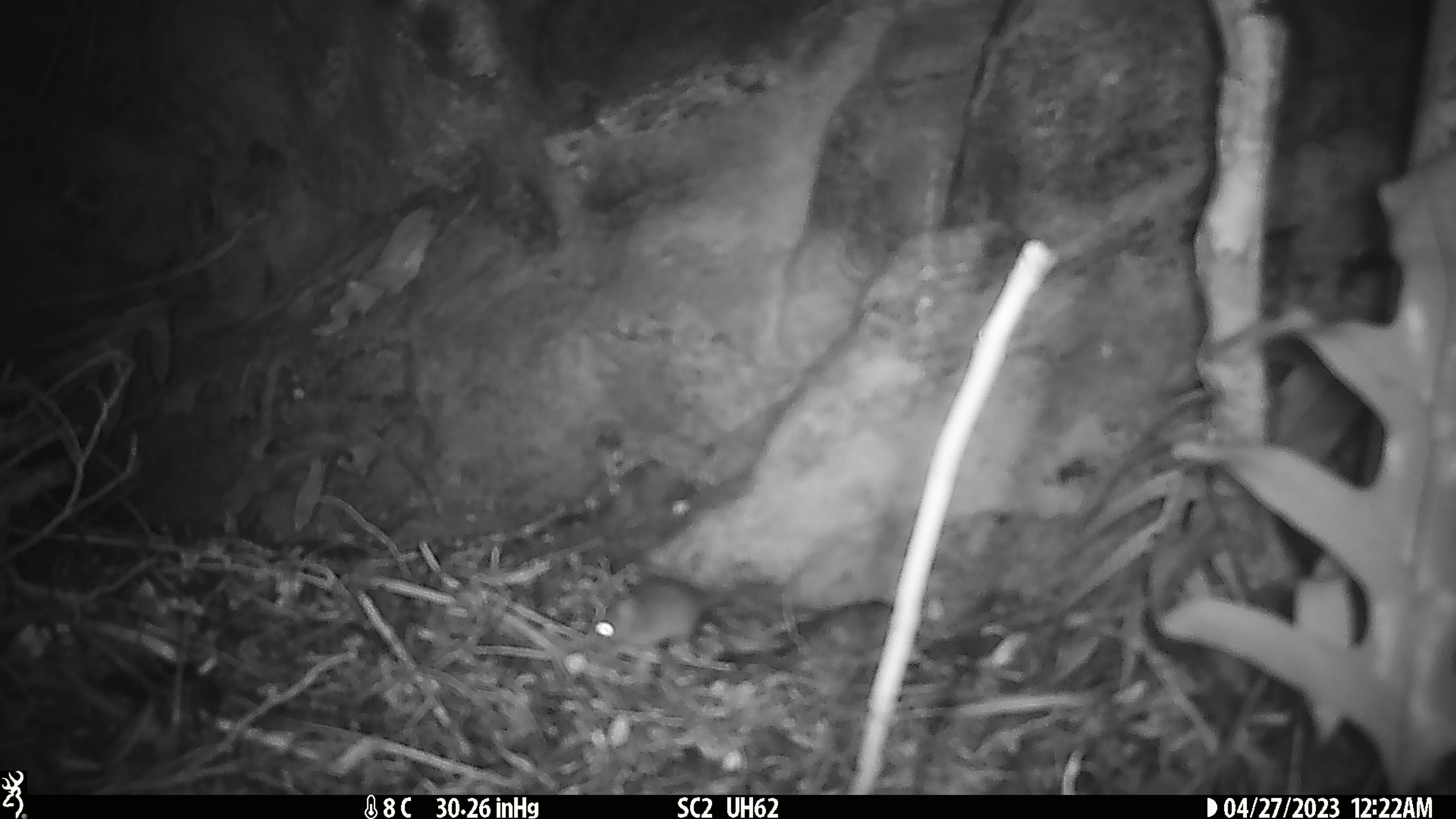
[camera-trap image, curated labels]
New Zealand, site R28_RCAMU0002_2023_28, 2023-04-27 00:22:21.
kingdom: Animalia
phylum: Chordata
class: Mammalia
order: Rodentia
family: Muridae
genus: Mus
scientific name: Mus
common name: mouse